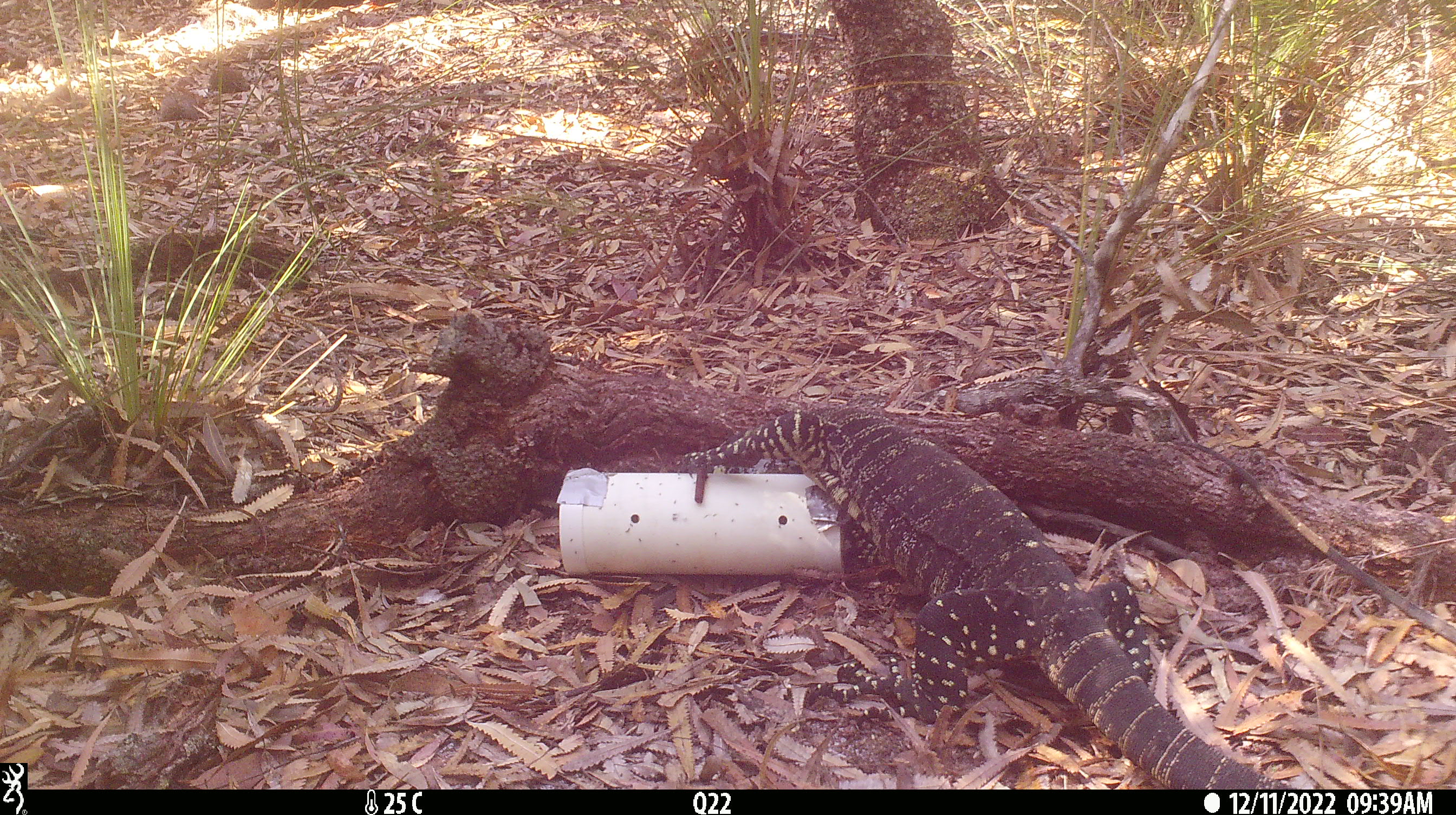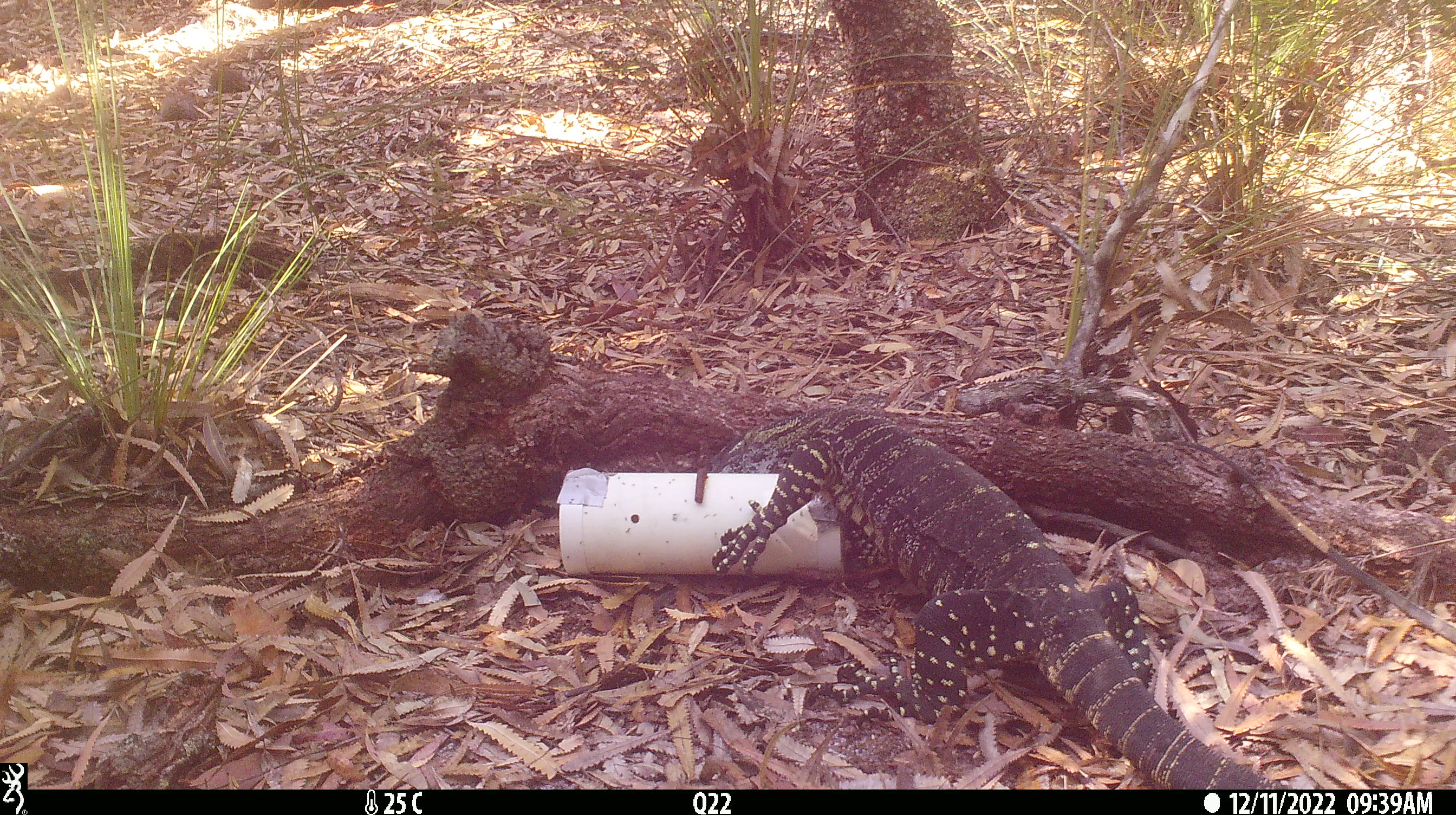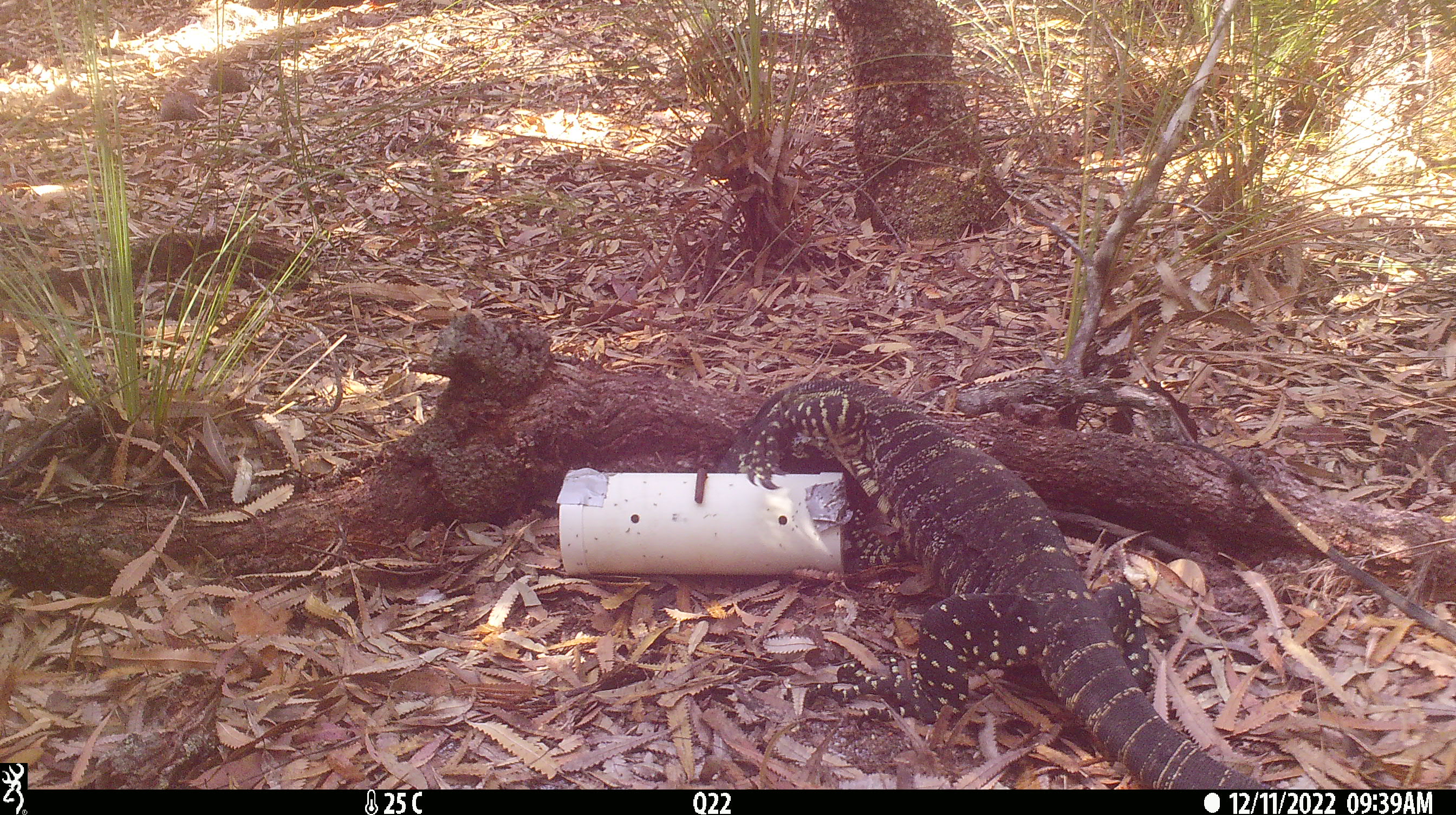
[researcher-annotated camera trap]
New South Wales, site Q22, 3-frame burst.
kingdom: Animalia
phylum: Chordata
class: Reptilia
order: Squamata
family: Varanidae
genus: Varanus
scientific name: Varanus varius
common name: lace monitor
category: goanna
Goanna (lace monitor) (Varanus varius).